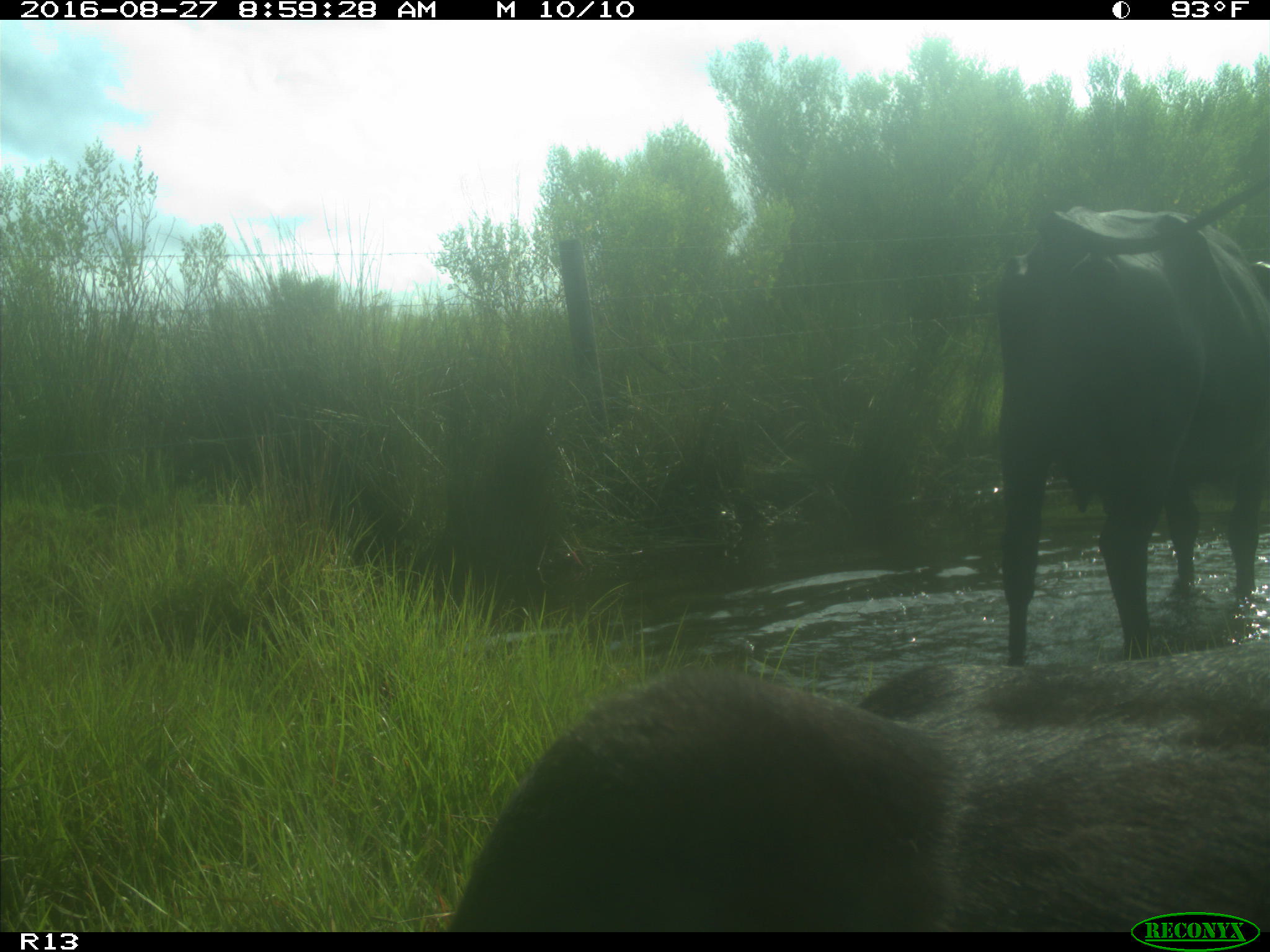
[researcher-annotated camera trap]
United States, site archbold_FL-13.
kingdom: Animalia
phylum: Chordata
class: Mammalia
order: Artiodactyla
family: Bovidae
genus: Bos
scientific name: Bos taurus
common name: domestic cow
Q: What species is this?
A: Bos taurus (domestic cow).